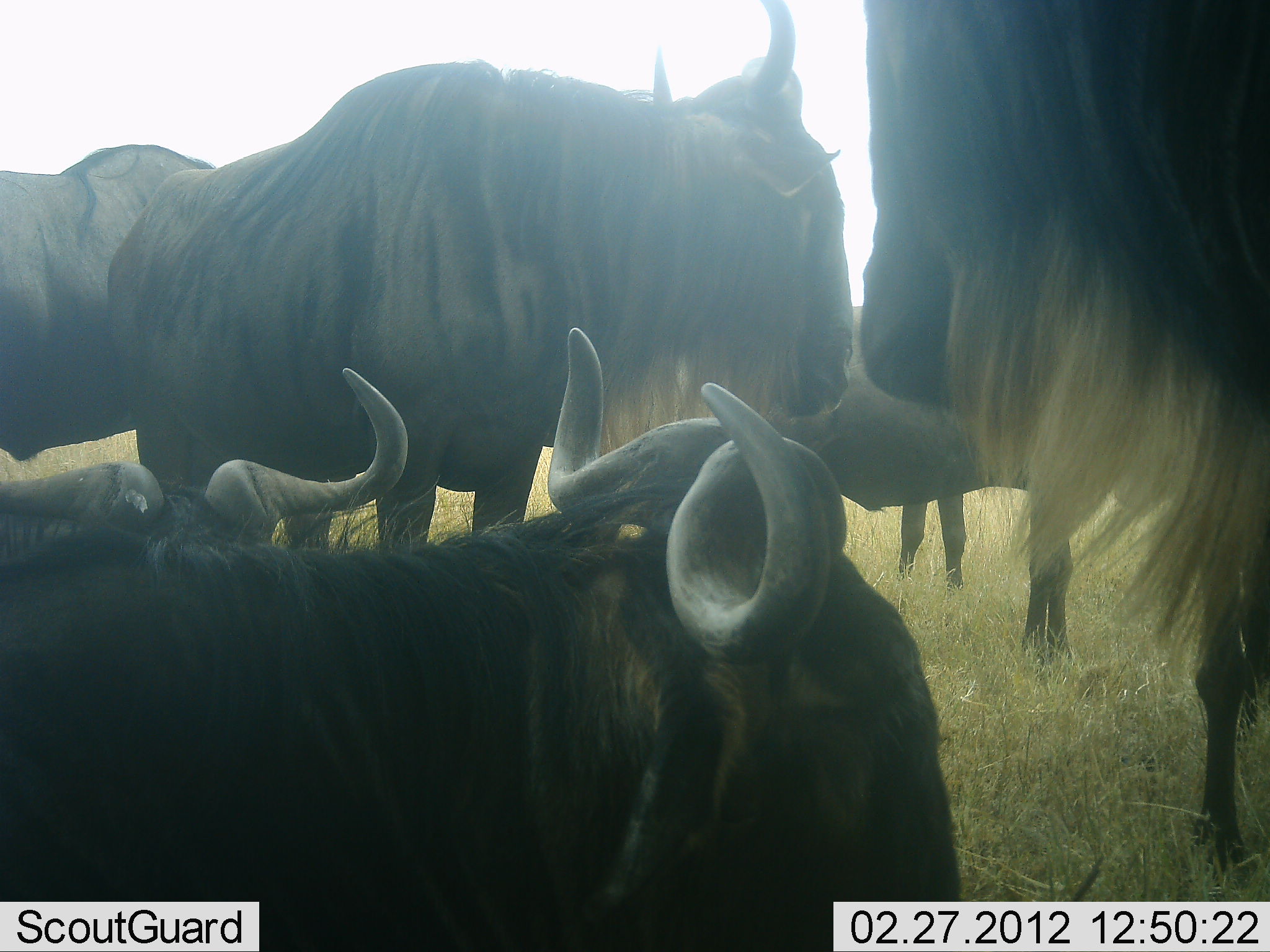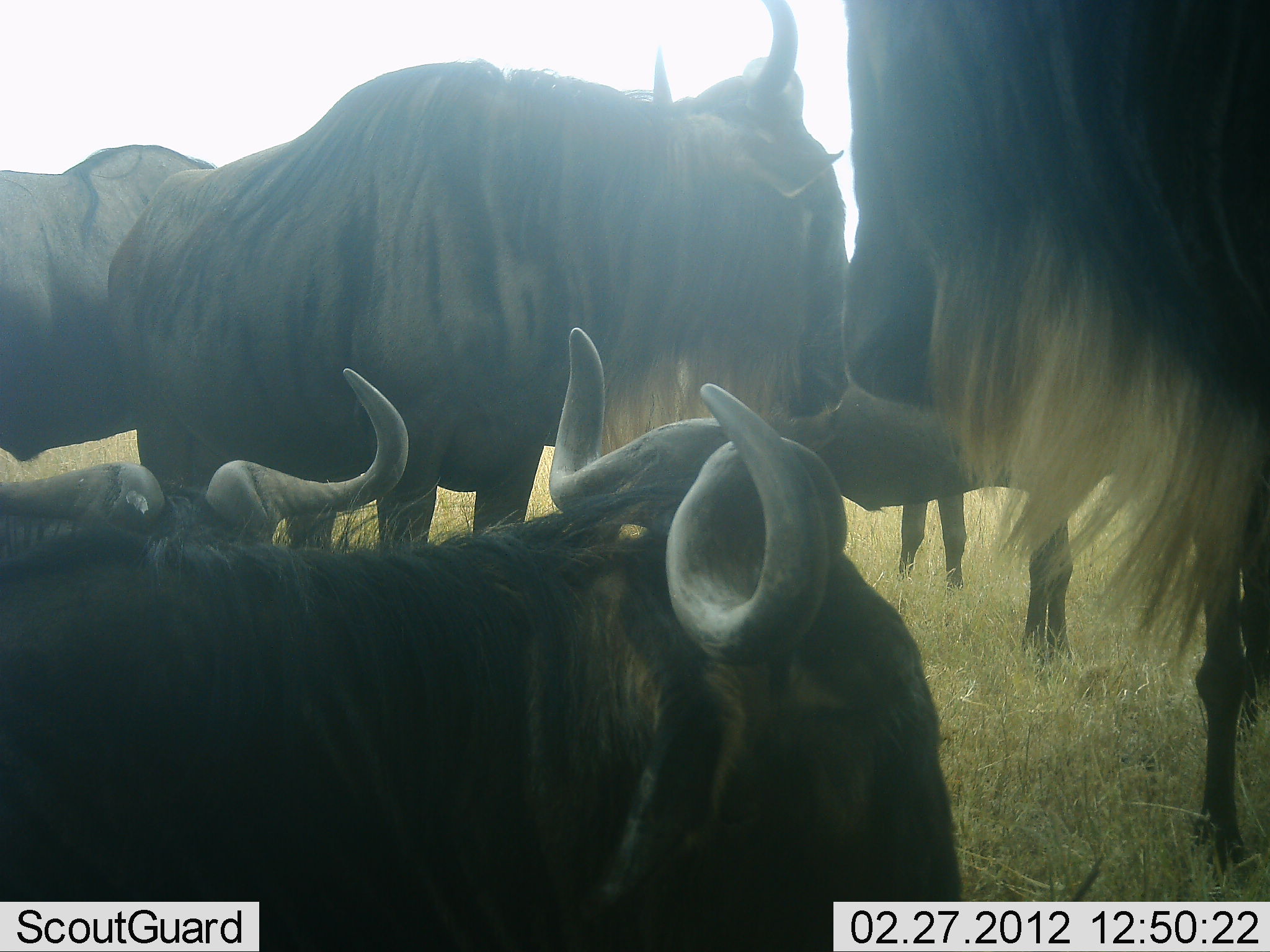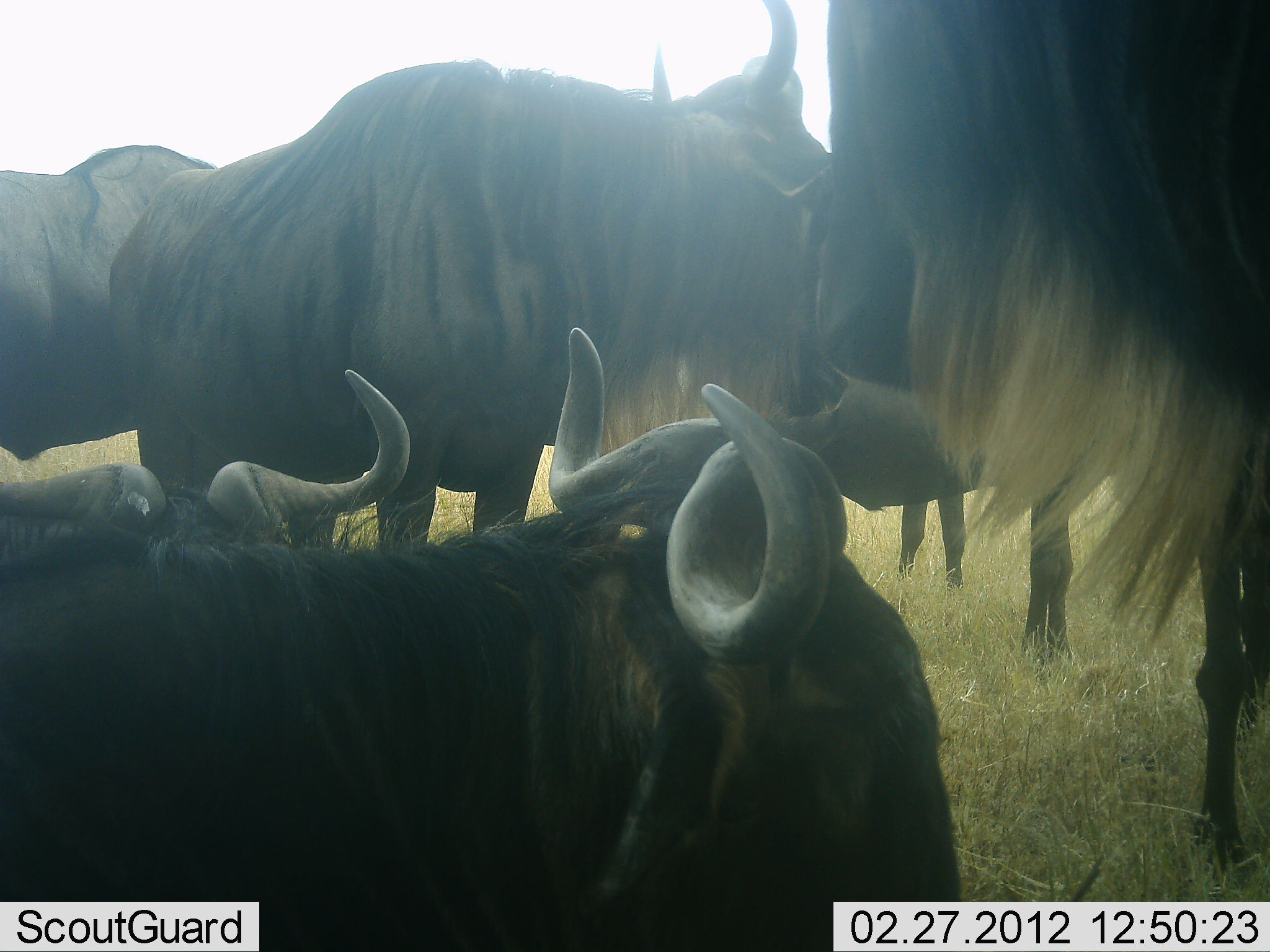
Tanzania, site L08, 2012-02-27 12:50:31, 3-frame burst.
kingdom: Animalia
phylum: Chordata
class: Mammalia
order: Artiodactyla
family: Bovidae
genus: Connochaetes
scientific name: Connochaetes taurinus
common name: blue wildebeest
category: wildebeest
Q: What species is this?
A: Wildebeest (blue wildebeest) (Connochaetes taurinus).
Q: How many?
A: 6.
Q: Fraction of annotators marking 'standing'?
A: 92%.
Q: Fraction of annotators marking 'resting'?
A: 79%.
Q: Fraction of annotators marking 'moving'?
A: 4%.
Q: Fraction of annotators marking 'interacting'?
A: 8%.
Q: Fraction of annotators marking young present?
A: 0%.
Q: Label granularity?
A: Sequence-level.